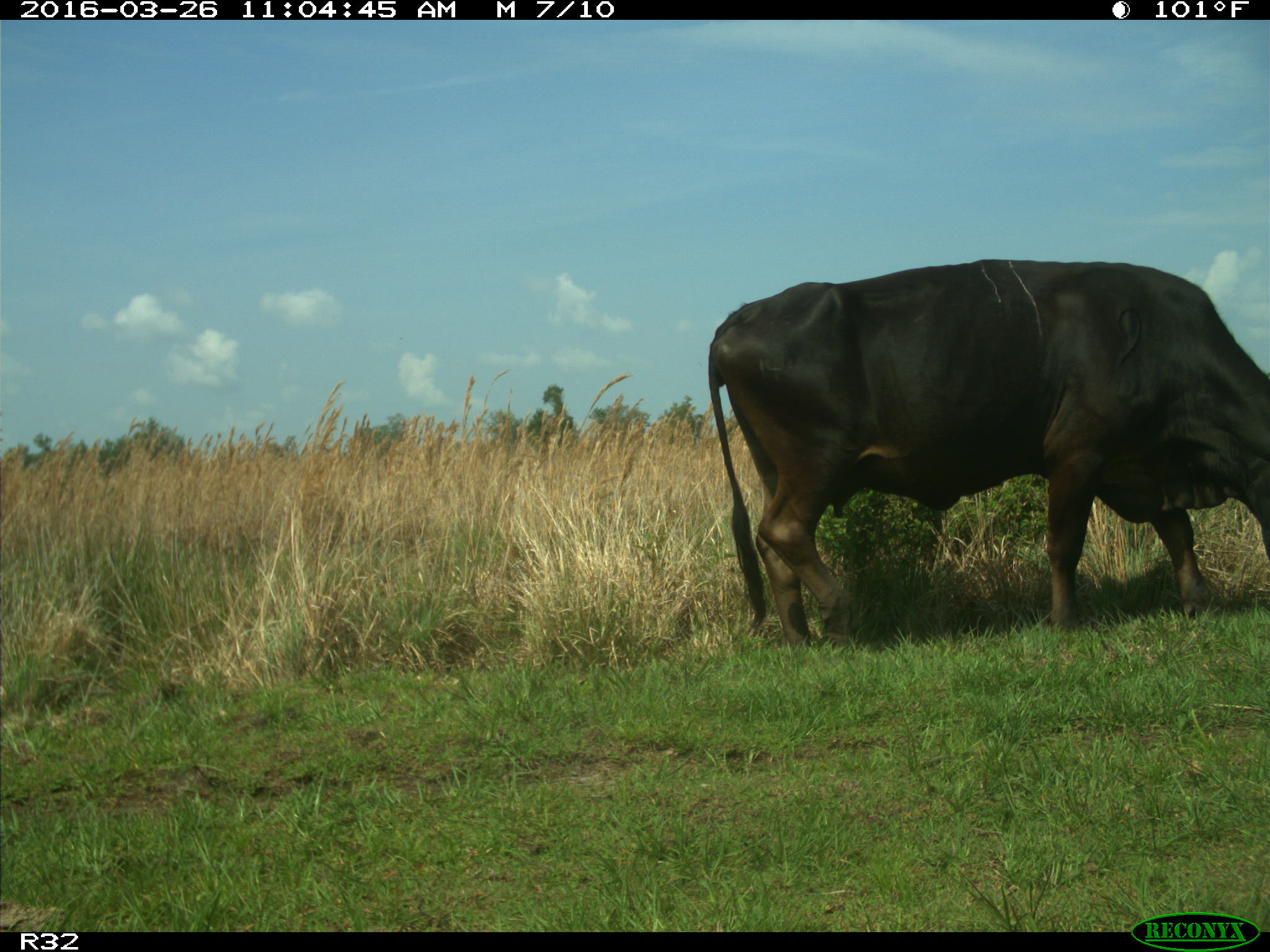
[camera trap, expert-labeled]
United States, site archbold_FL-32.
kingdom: Animalia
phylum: Chordata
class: Mammalia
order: Artiodactyla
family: Bovidae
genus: Bos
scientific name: Bos taurus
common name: domestic cow